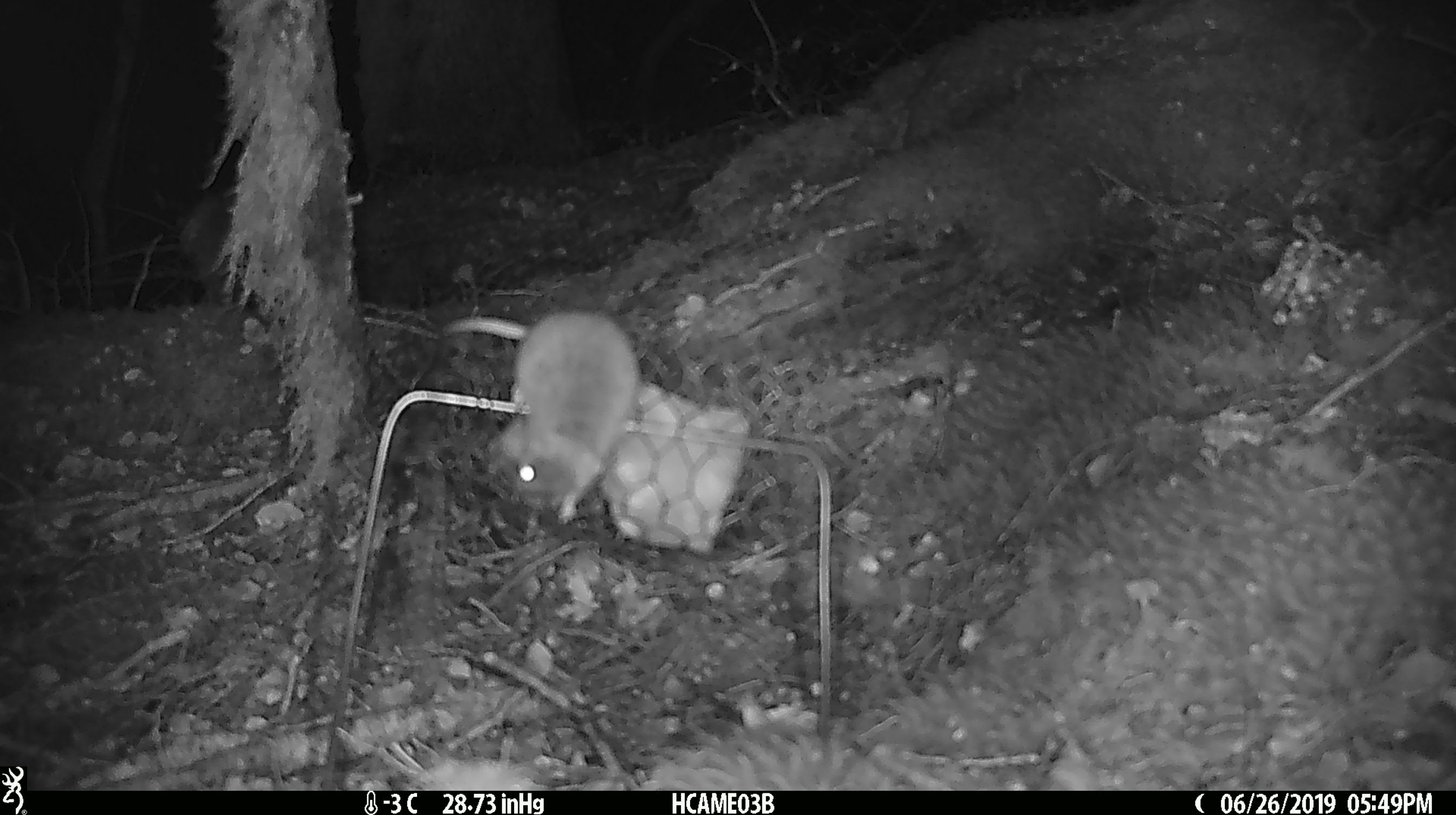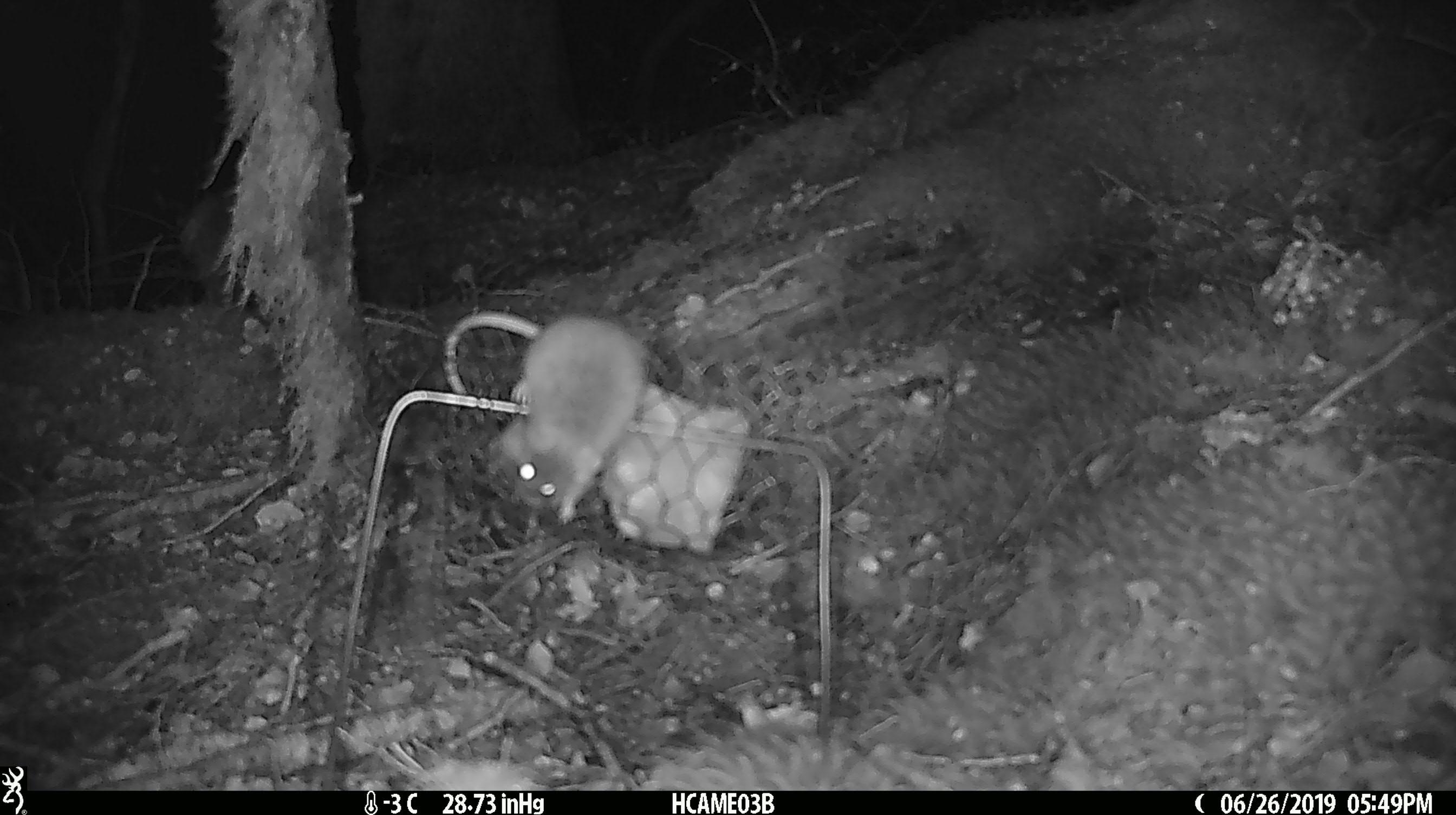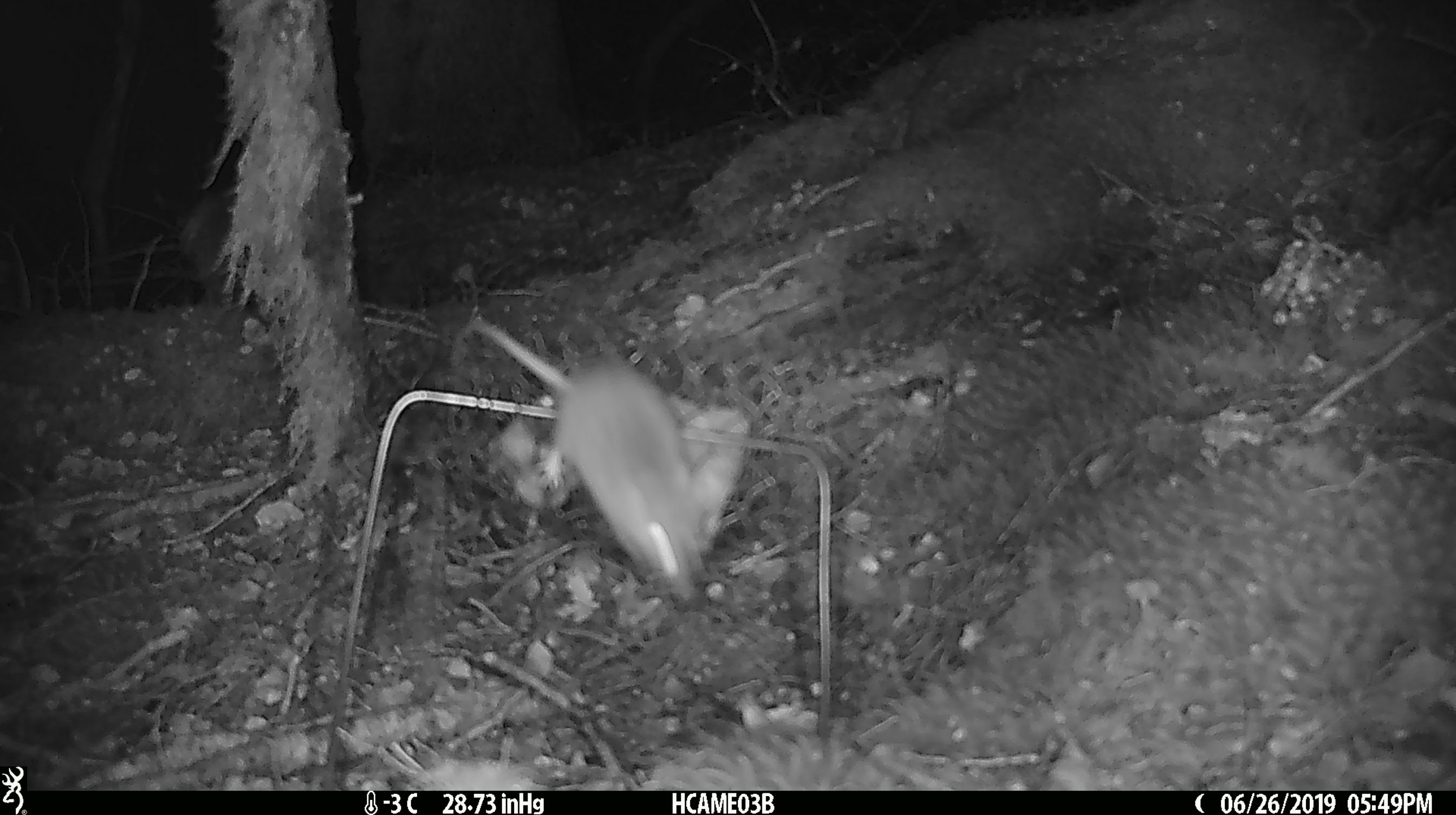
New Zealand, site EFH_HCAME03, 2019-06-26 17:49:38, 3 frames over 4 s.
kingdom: Animalia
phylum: Chordata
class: Mammalia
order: Rodentia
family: Muridae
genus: Mus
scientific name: Mus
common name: mouse